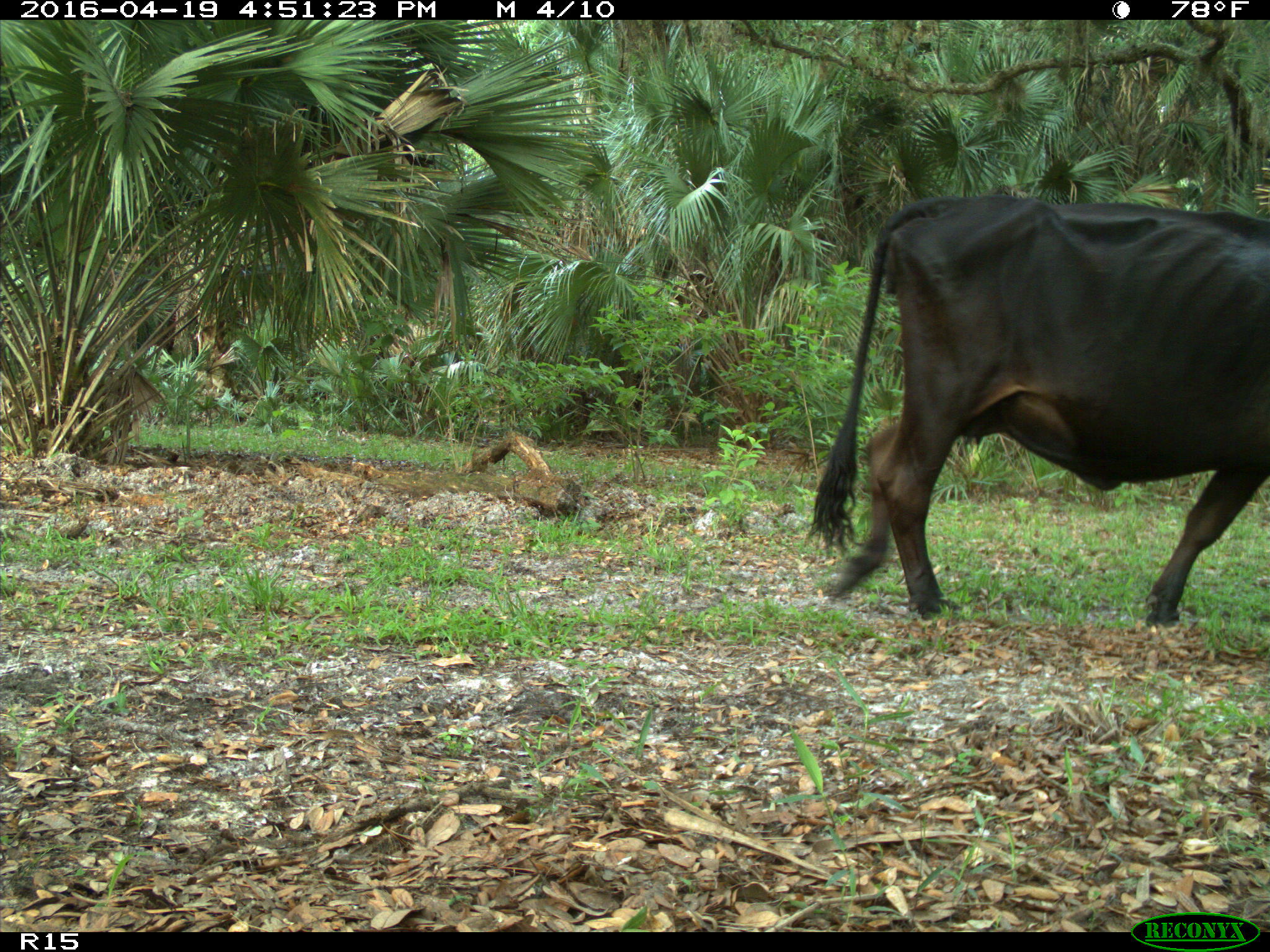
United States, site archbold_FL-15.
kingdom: Animalia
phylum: Chordata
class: Mammalia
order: Artiodactyla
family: Bovidae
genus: Bos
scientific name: Bos taurus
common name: domestic cow